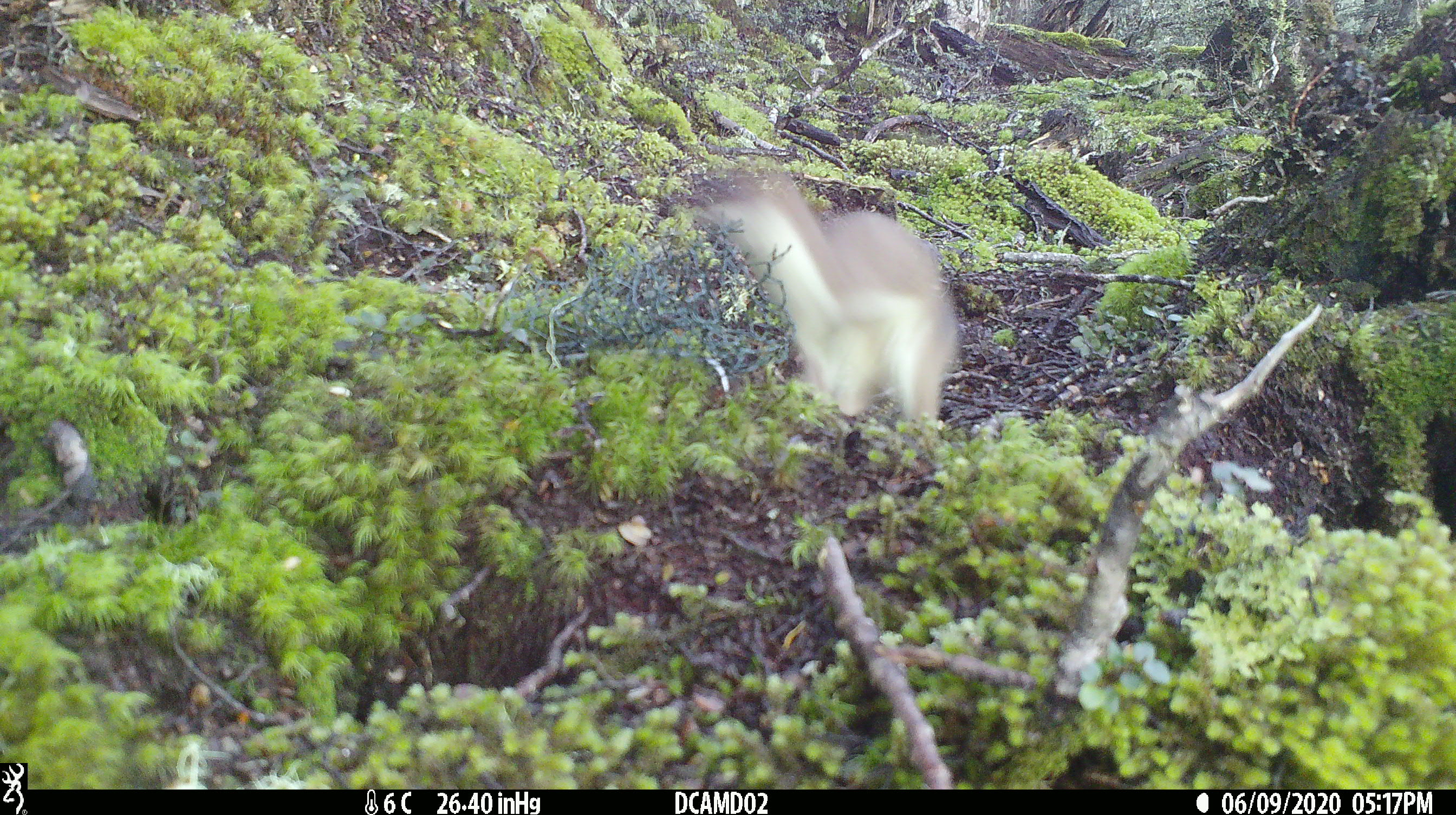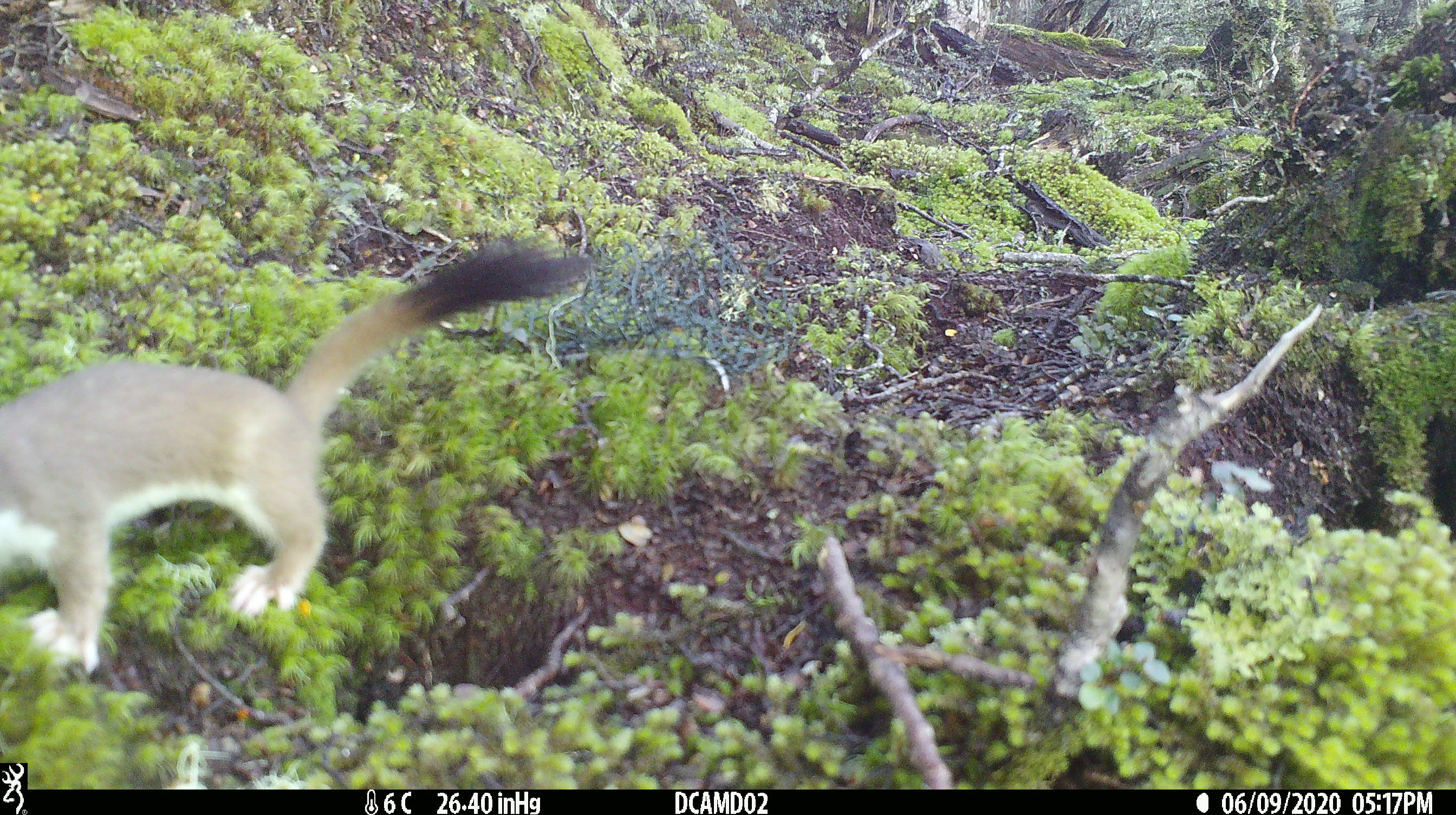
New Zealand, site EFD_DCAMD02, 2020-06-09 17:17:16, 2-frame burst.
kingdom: Animalia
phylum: Chordata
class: Mammalia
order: Carnivora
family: Mustelidae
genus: Mustela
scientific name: Mustela erminea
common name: stoat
Stoat (Mustela erminea).